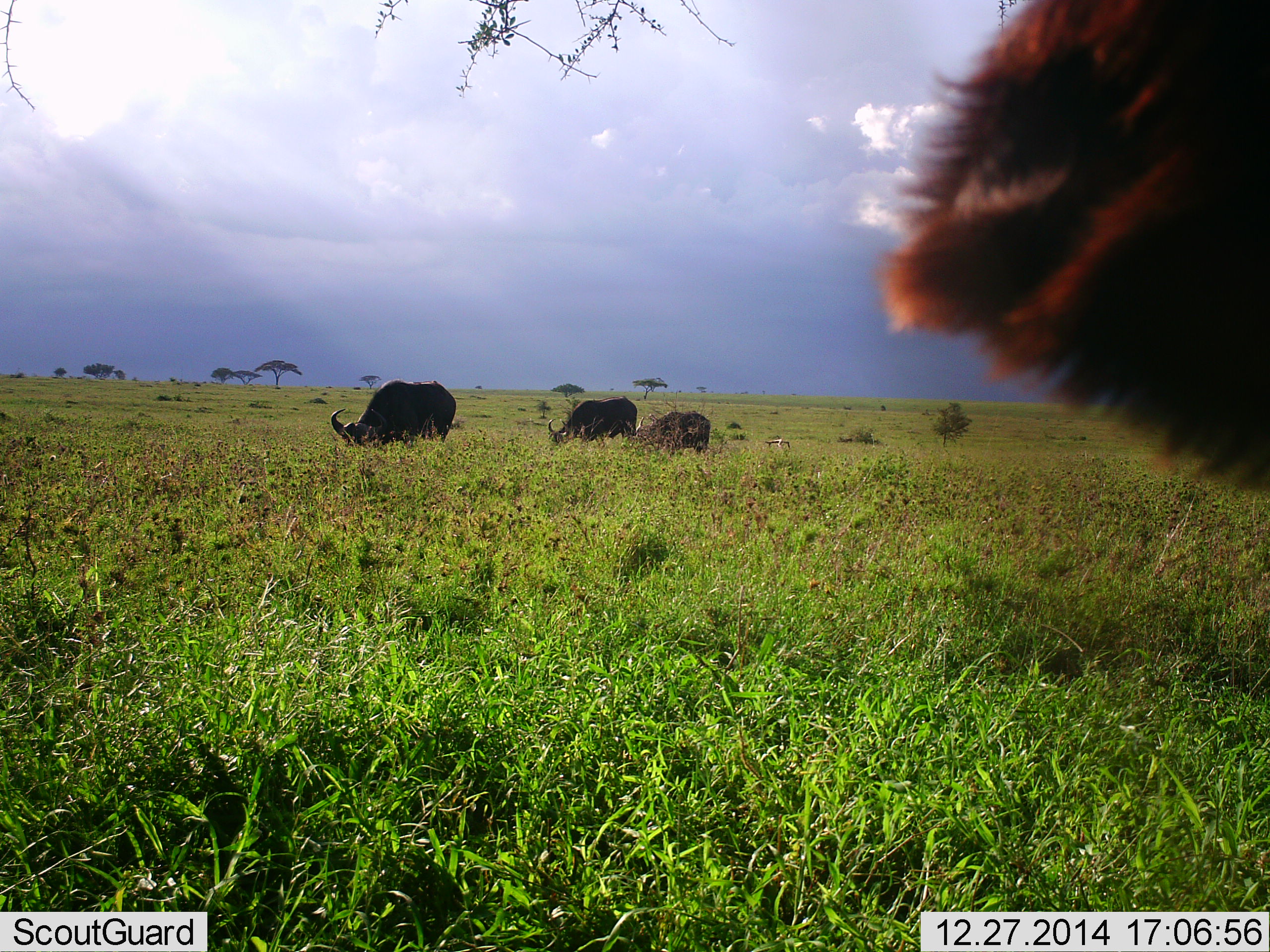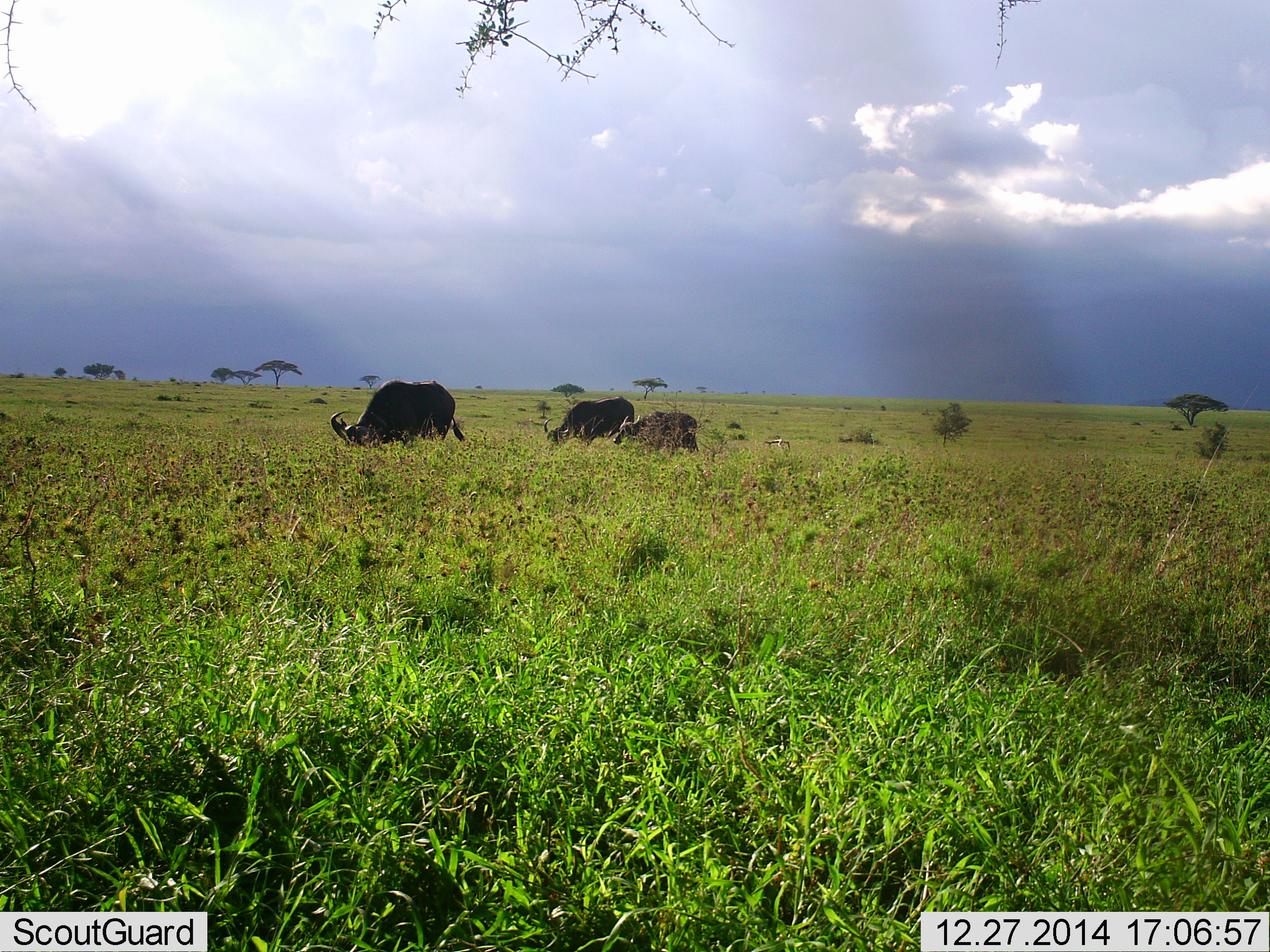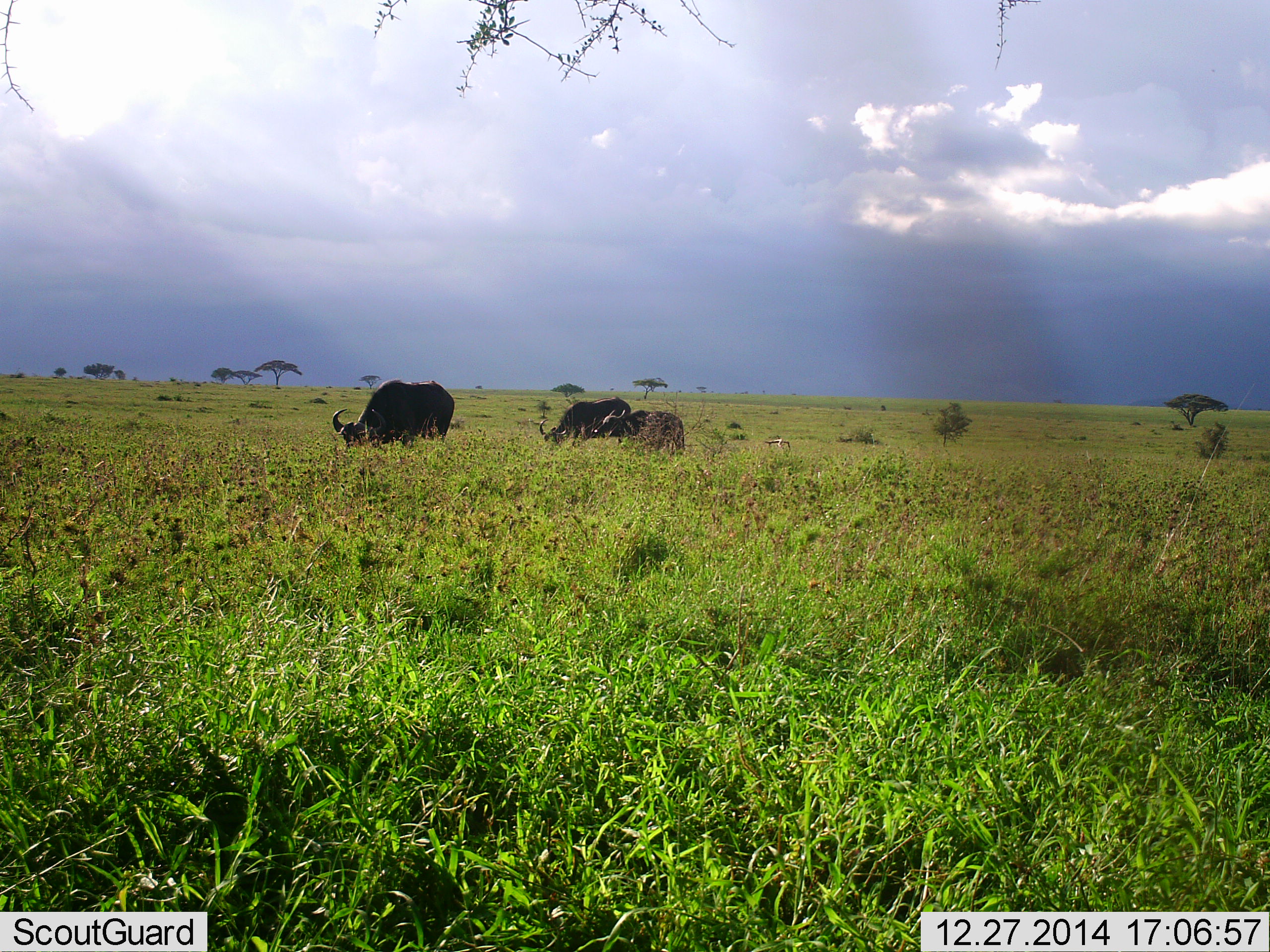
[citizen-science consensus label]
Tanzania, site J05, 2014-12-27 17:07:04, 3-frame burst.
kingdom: Animalia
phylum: Chordata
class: Mammalia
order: Artiodactyla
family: Bovidae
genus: Syncerus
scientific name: Syncerus caffer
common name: cape buffalo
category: buffalo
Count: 3.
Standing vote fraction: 17%.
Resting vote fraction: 8%.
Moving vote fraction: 25%.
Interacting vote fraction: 8%.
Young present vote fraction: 17%.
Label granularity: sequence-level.